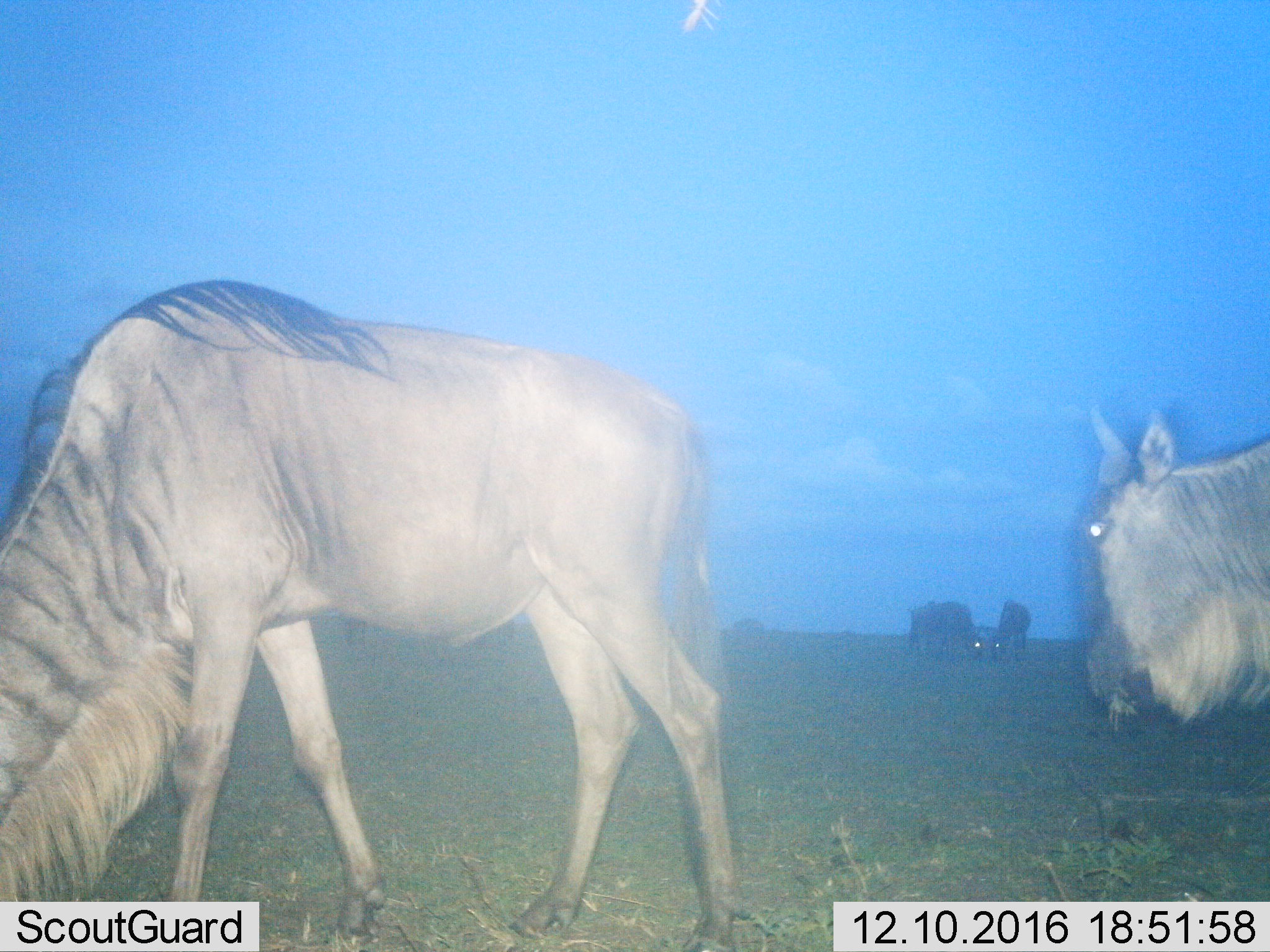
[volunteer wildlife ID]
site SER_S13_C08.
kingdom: Animalia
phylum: Chordata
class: Mammalia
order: Artiodactyla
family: Bovidae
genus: Connochaetes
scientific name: Connochaetes taurinus taurinus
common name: blue wildebeest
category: wildebeestblue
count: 4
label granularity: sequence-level